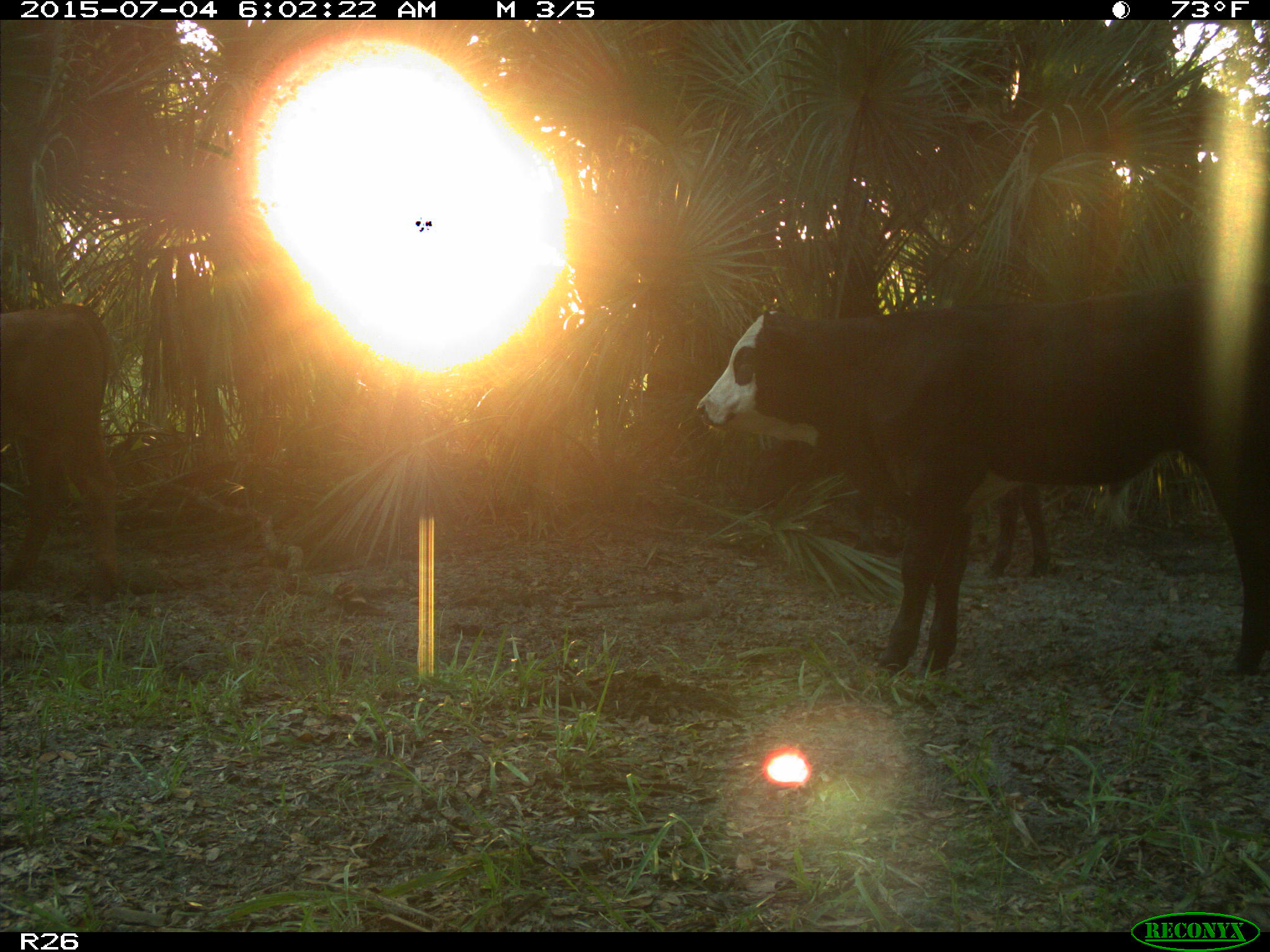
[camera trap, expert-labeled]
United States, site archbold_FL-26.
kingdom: Animalia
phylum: Chordata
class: Mammalia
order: Artiodactyla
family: Bovidae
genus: Bos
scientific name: Bos taurus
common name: domestic cow